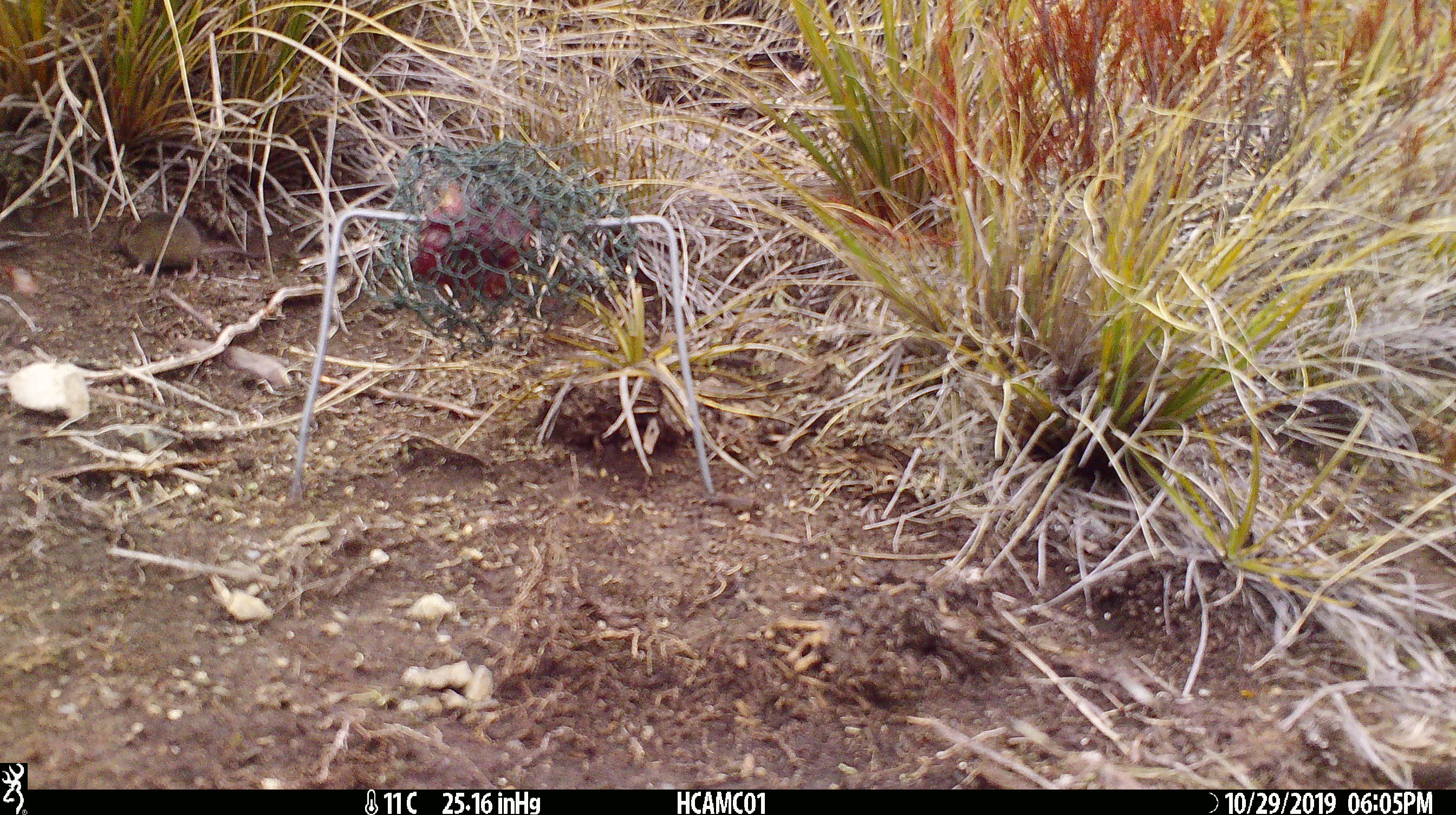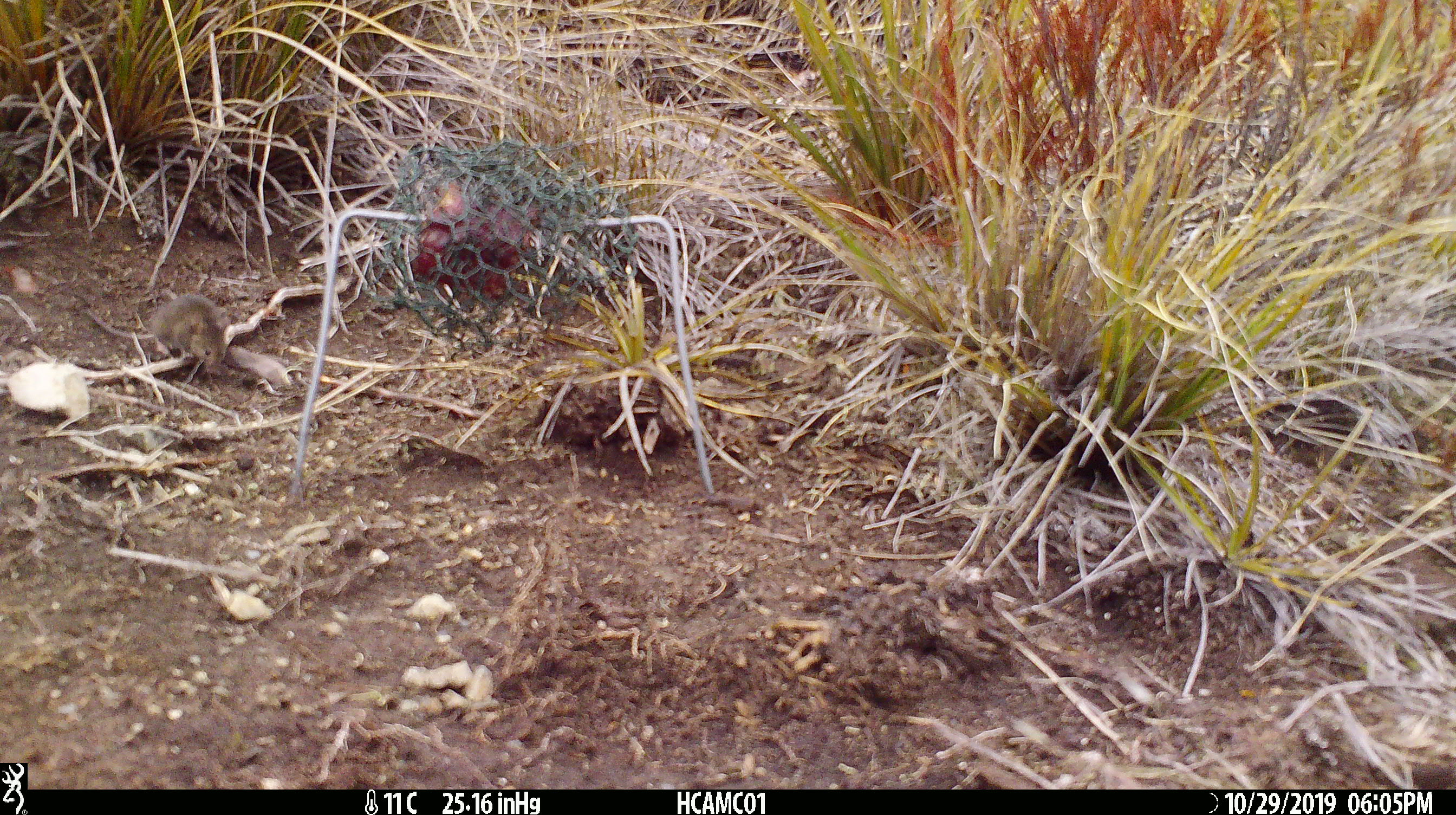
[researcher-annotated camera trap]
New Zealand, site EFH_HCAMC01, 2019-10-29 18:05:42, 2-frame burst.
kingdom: Animalia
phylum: Chordata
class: Mammalia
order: Rodentia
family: Muridae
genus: Mus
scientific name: Mus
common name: mouse